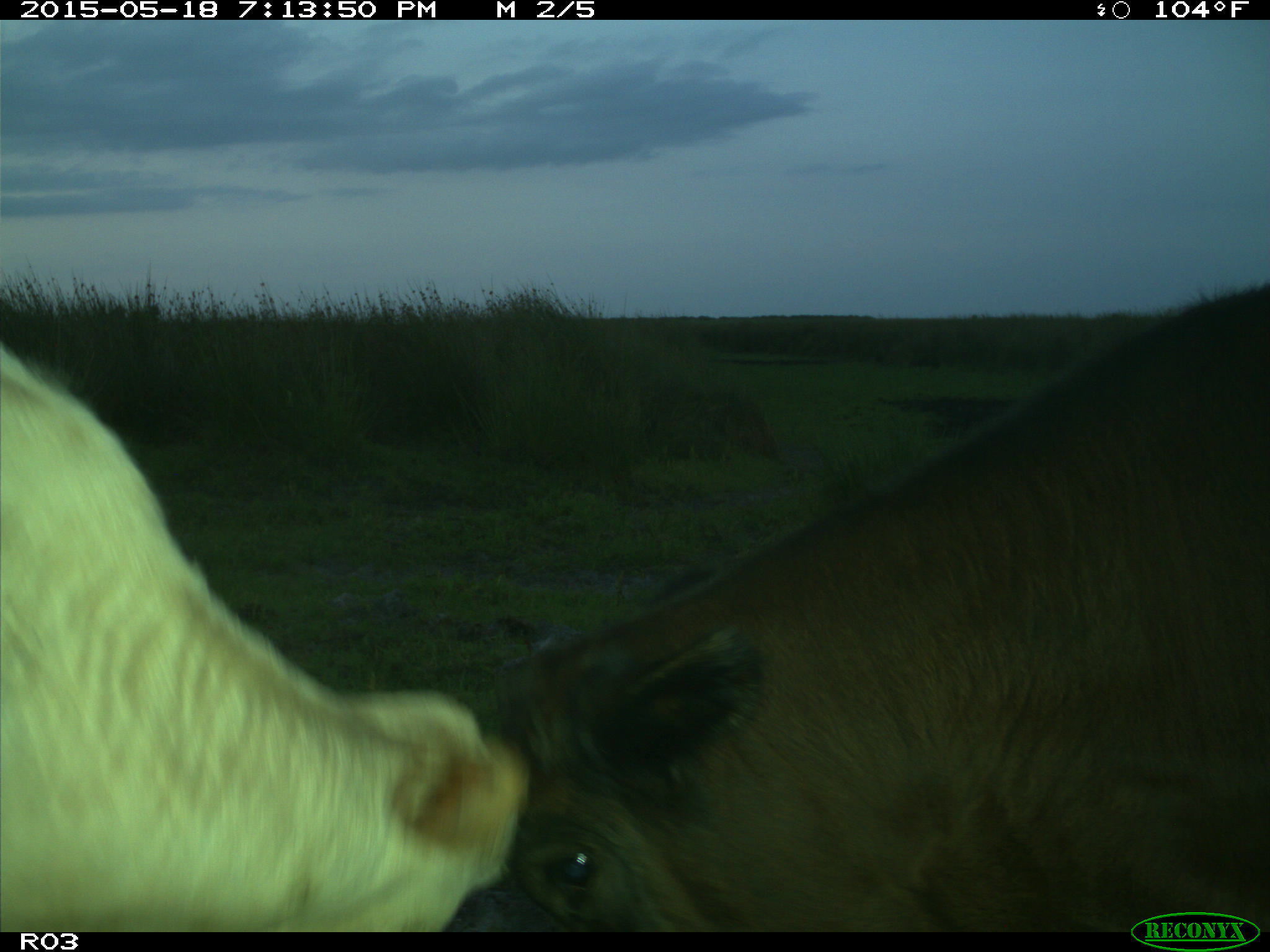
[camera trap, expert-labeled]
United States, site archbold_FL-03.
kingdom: Animalia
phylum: Chordata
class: Mammalia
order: Artiodactyla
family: Bovidae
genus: Bos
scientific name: Bos taurus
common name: domestic cow